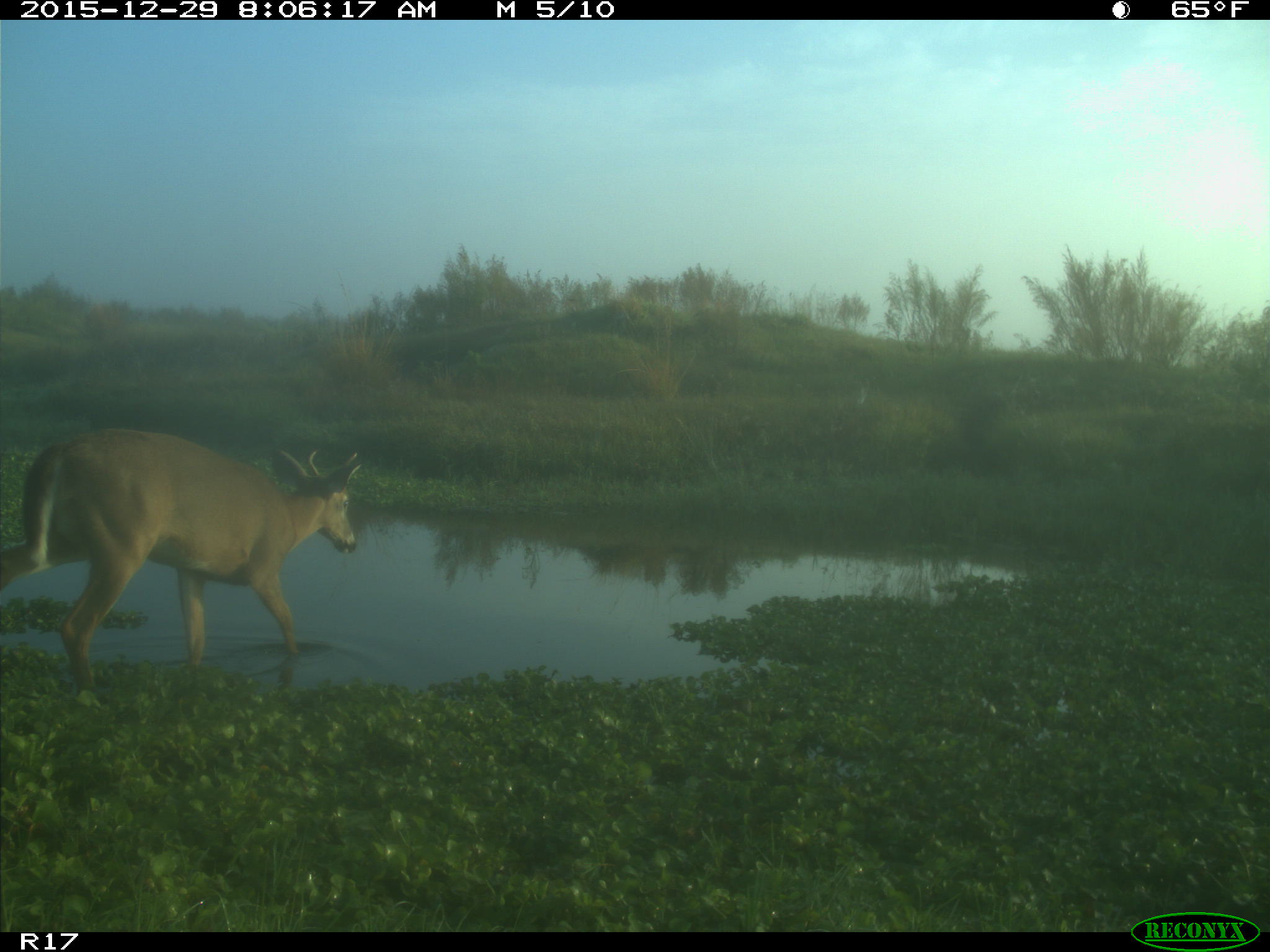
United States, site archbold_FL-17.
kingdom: Animalia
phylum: Chordata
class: Mammalia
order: Artiodactyla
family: Cervidae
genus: Odocoileus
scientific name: Odocoileus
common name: deer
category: unidentified deer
Unidentified deer (deer) (Odocoileus).